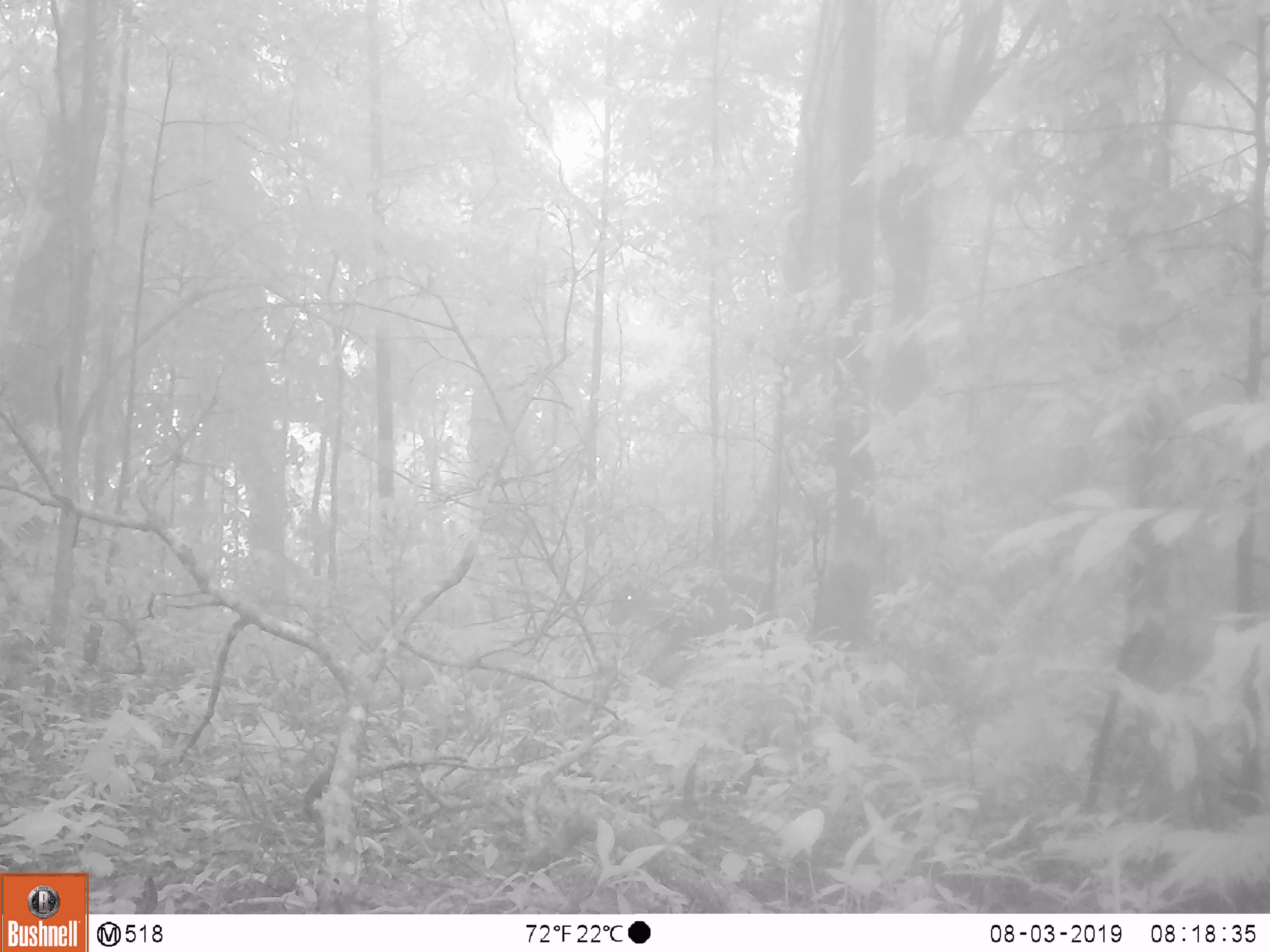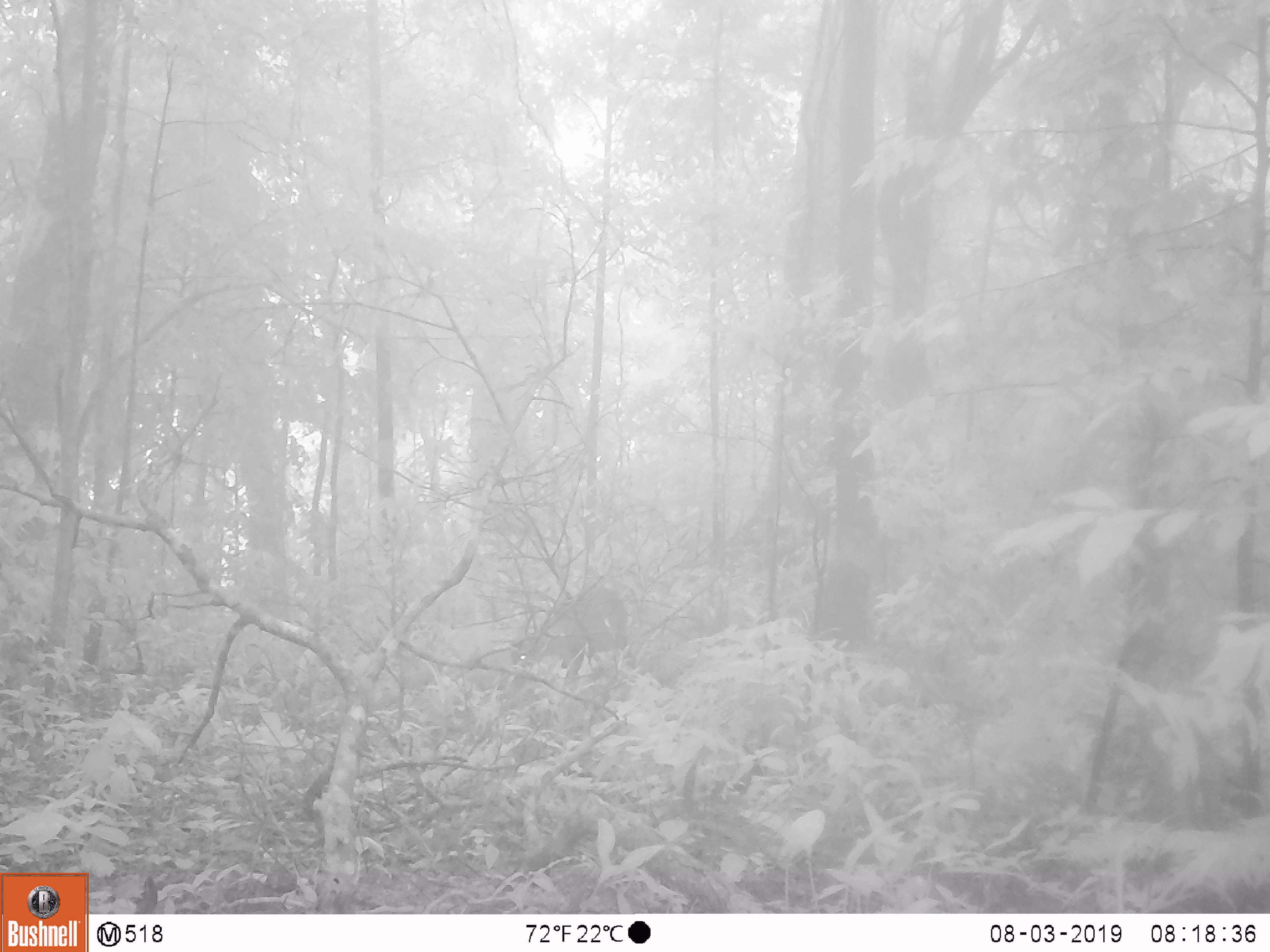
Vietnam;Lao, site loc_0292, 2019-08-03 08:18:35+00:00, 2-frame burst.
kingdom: Animalia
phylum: Chordata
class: Mammalia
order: Artiodactyla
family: Cervidae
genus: Muntiacus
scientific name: Muntiacus rooseveltorum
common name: roosevelt's muntjac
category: roosevelts muntjac group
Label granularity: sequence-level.